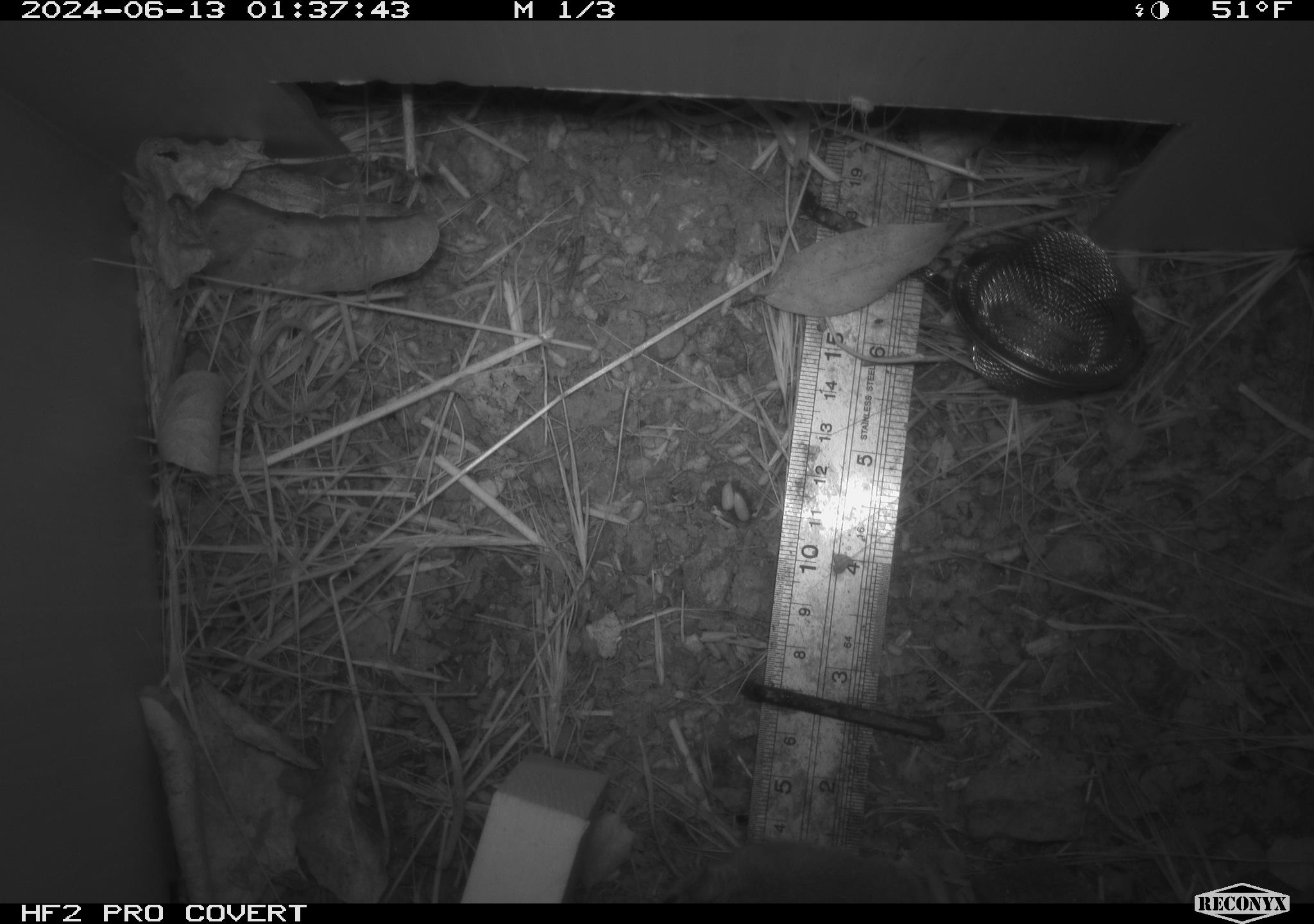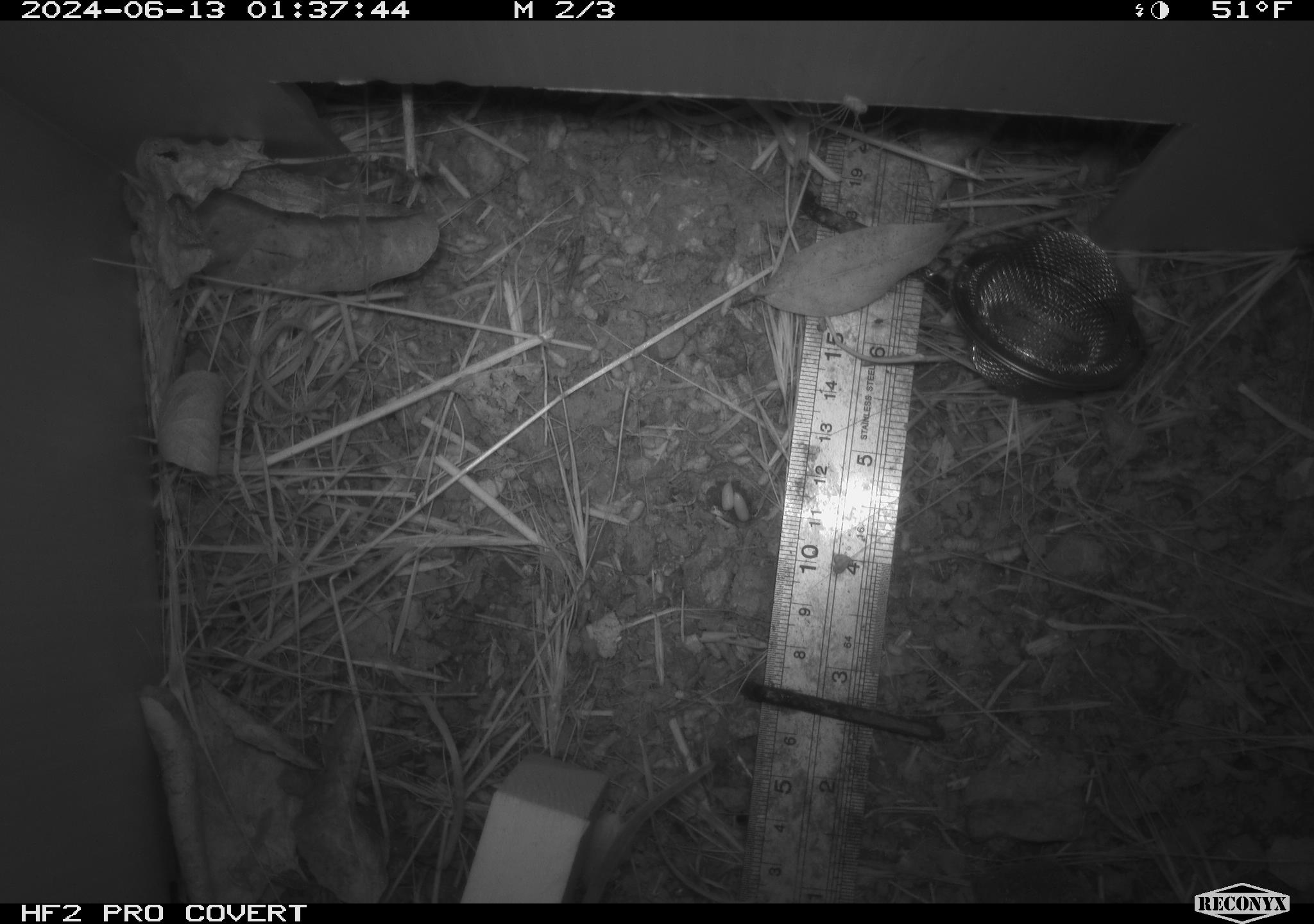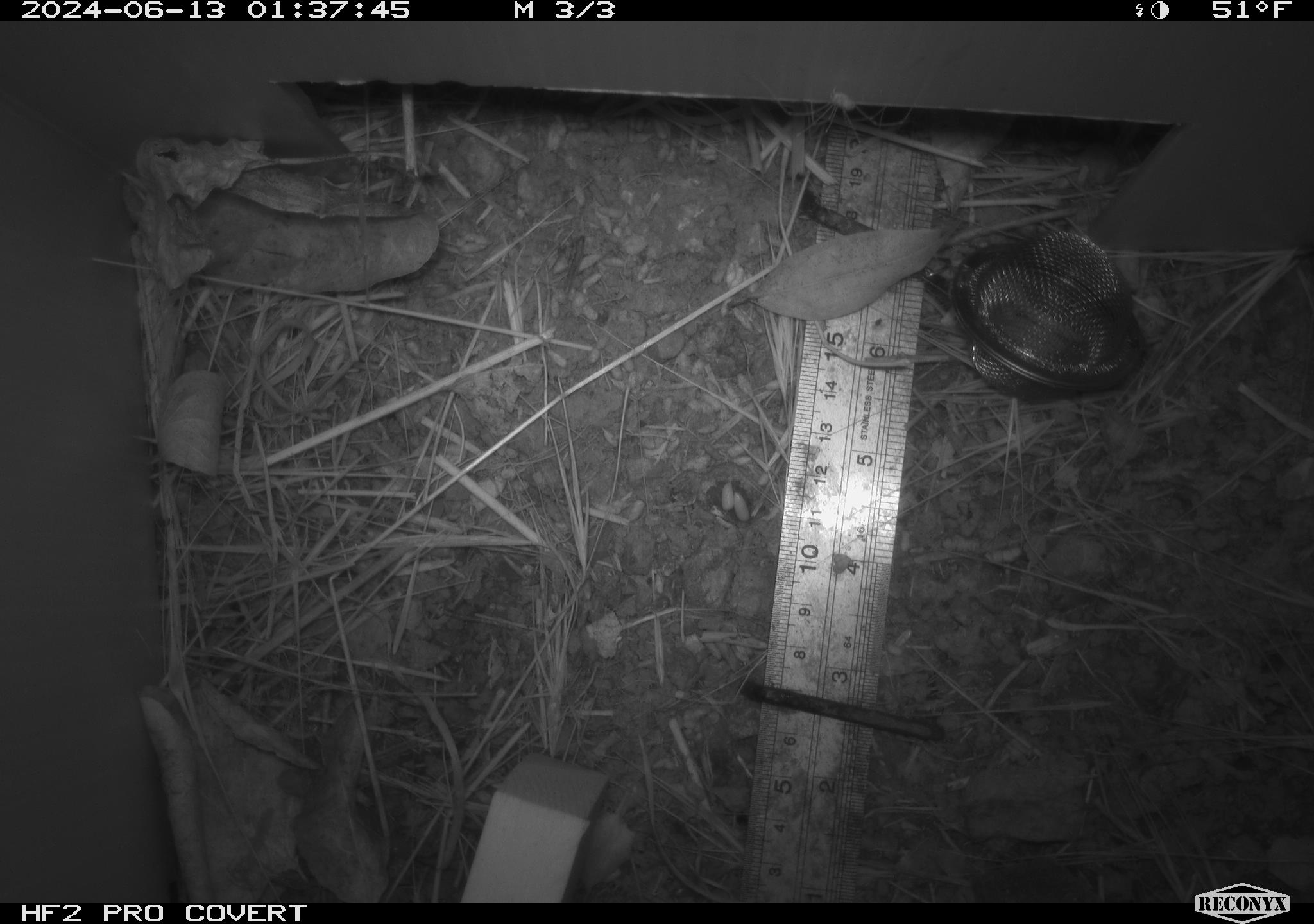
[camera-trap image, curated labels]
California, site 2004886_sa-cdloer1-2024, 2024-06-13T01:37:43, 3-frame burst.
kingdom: Animalia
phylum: Chordata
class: Mammalia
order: Rodentia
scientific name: Rodentia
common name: mouse species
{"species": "mouse species (Rodentia)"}